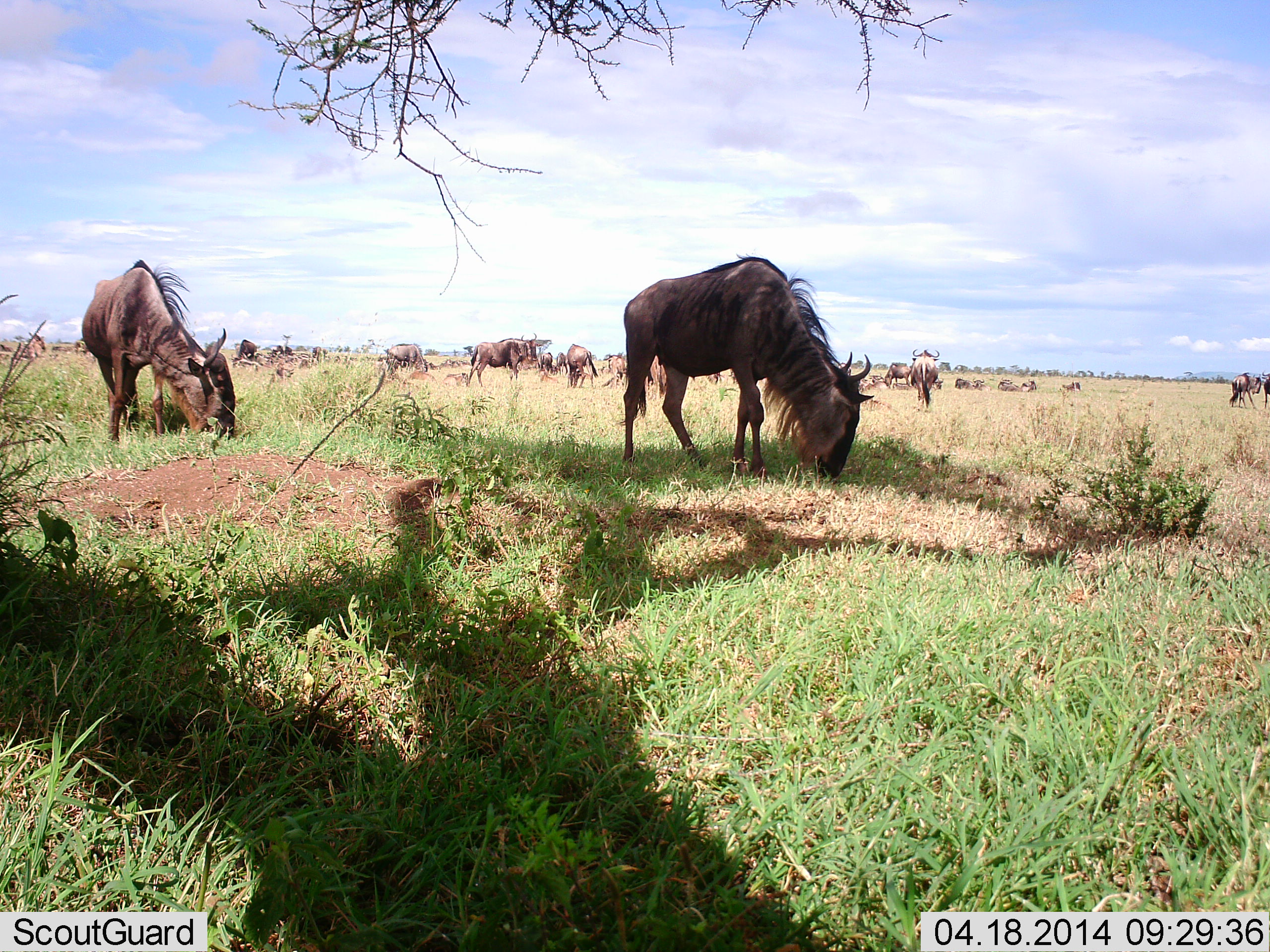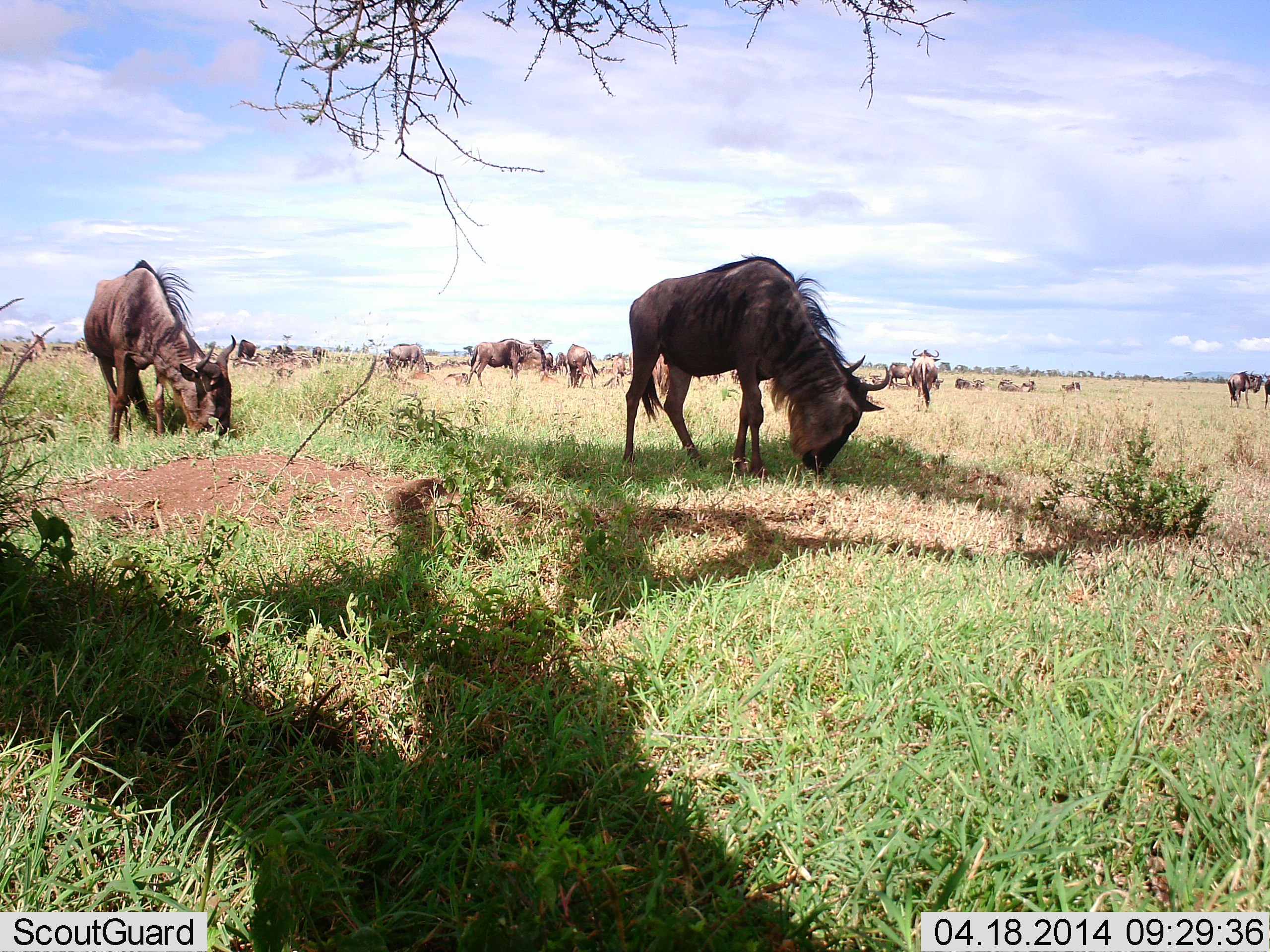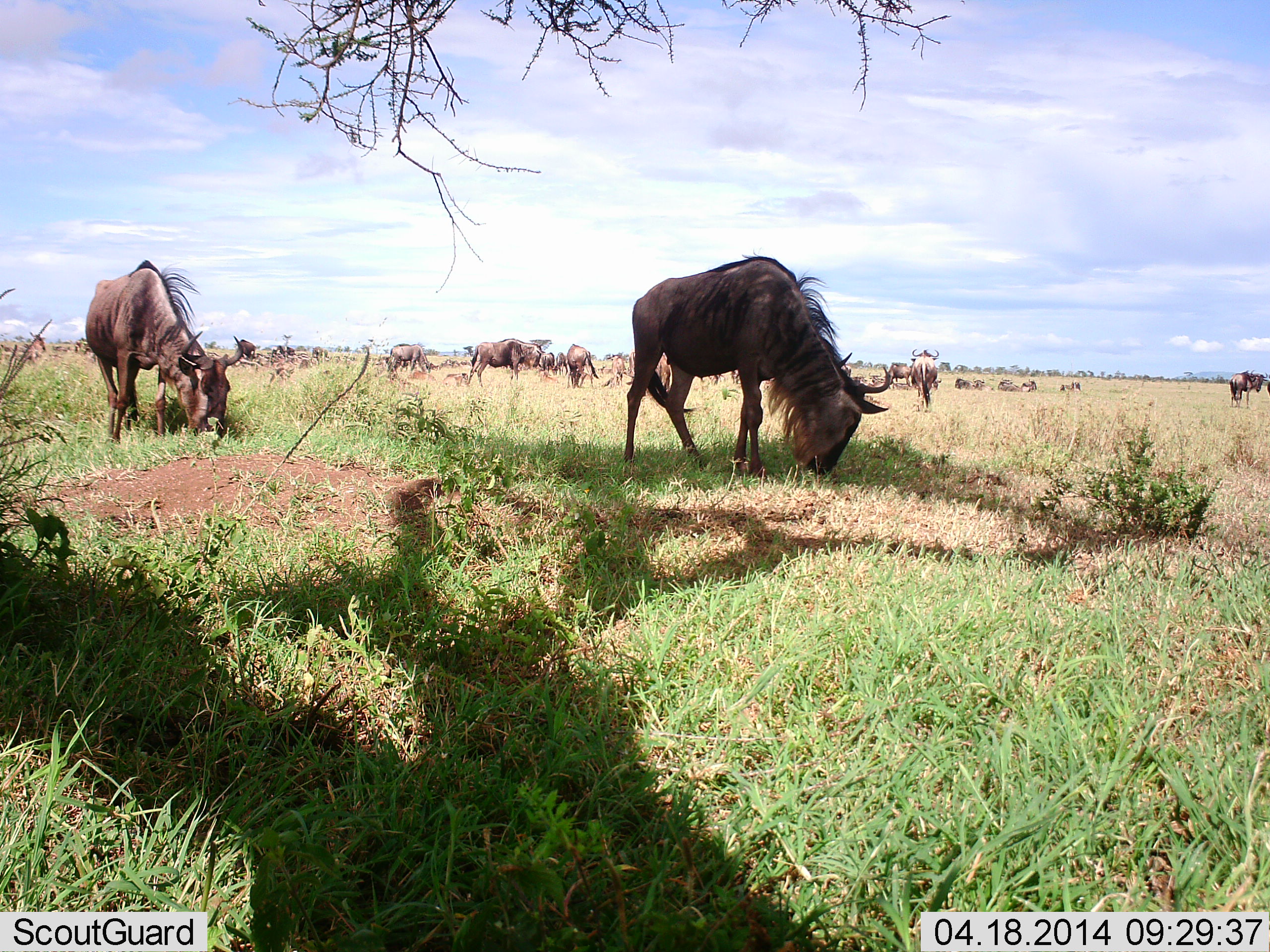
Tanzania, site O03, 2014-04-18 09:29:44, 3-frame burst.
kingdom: Animalia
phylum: Chordata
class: Mammalia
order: Artiodactyla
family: Bovidae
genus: Connochaetes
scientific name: Connochaetes taurinus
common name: blue wildebeest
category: wildebeest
Wildebeest (blue wildebeest) (Connochaetes taurinus), count 11-50. Behavior (volunteer vote fractions): standing 40%, resting 10%, moving 10%, interacting 10%. Young present (vote fraction): 0%. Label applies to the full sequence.